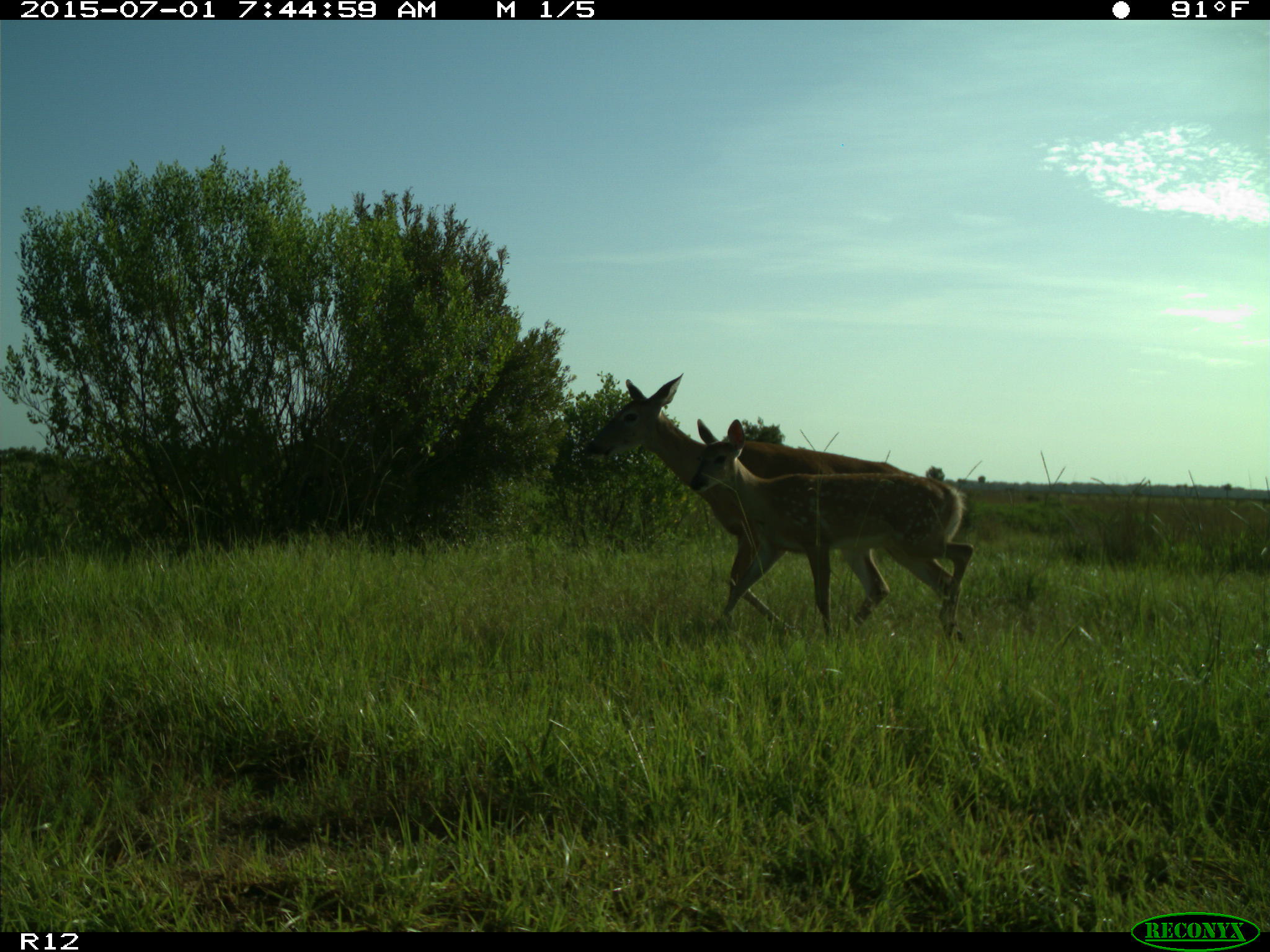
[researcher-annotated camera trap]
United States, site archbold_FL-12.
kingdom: Animalia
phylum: Chordata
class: Mammalia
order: Artiodactyla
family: Cervidae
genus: Odocoileus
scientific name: Odocoileus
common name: deer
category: unidentified deer